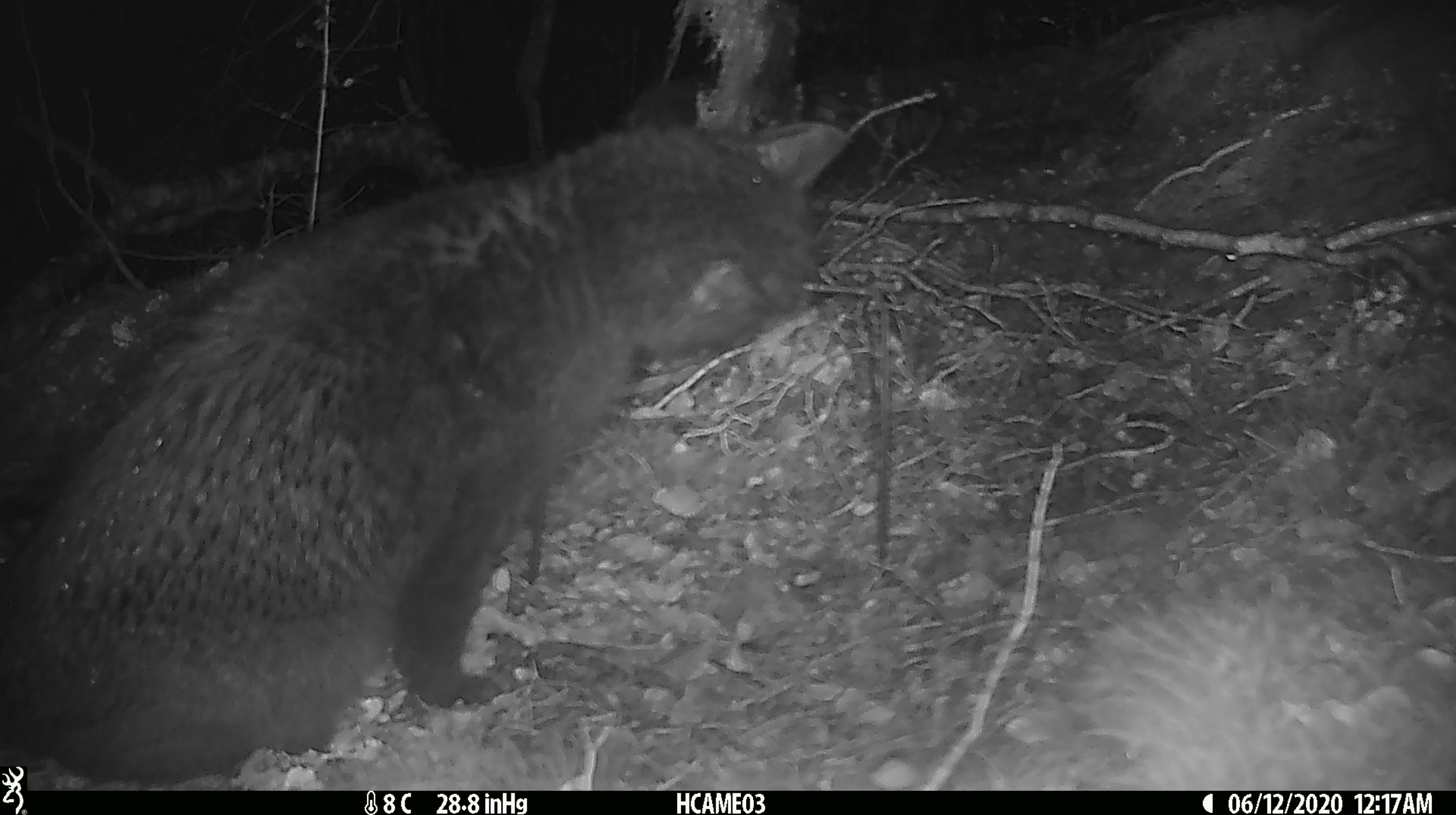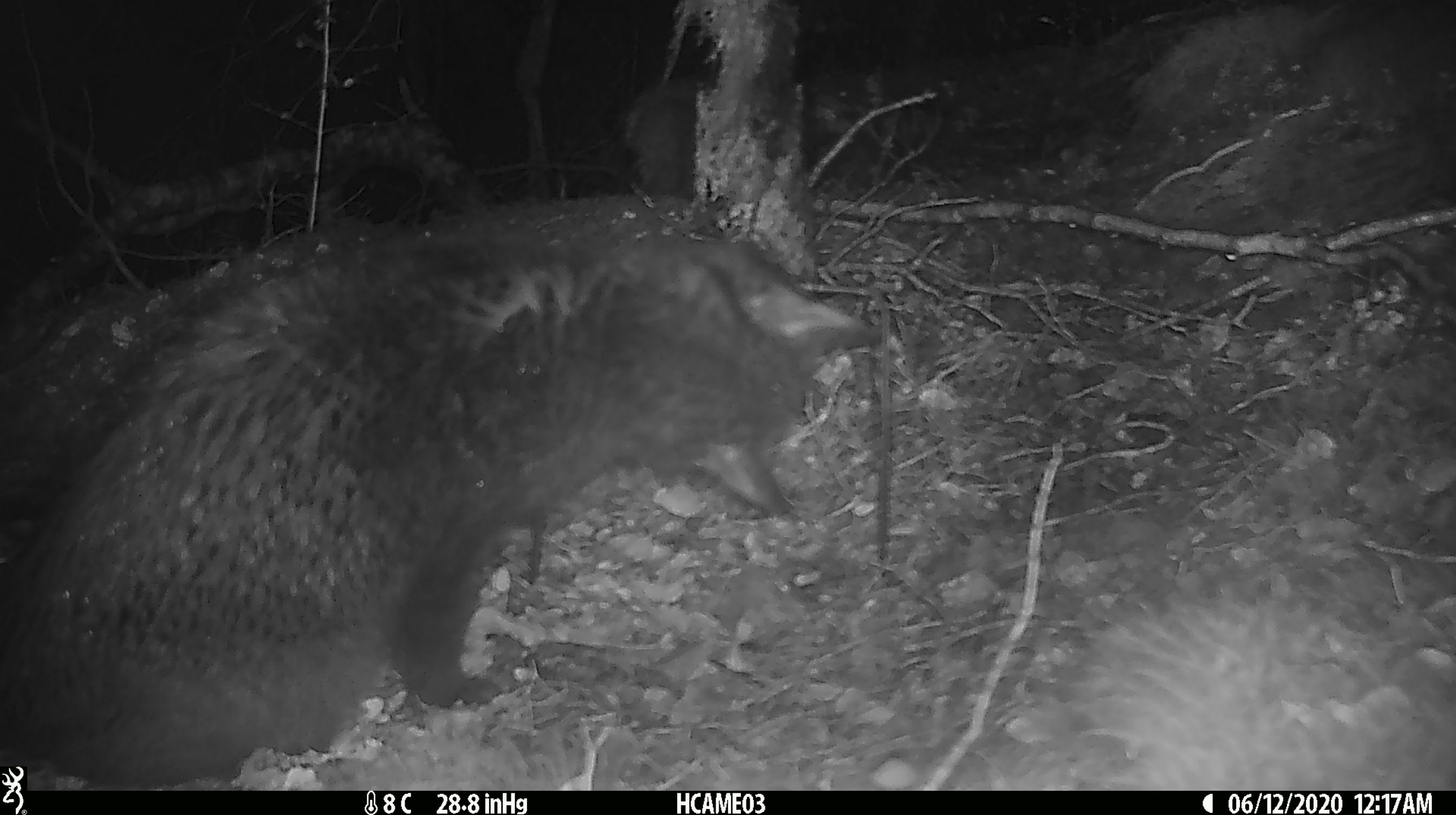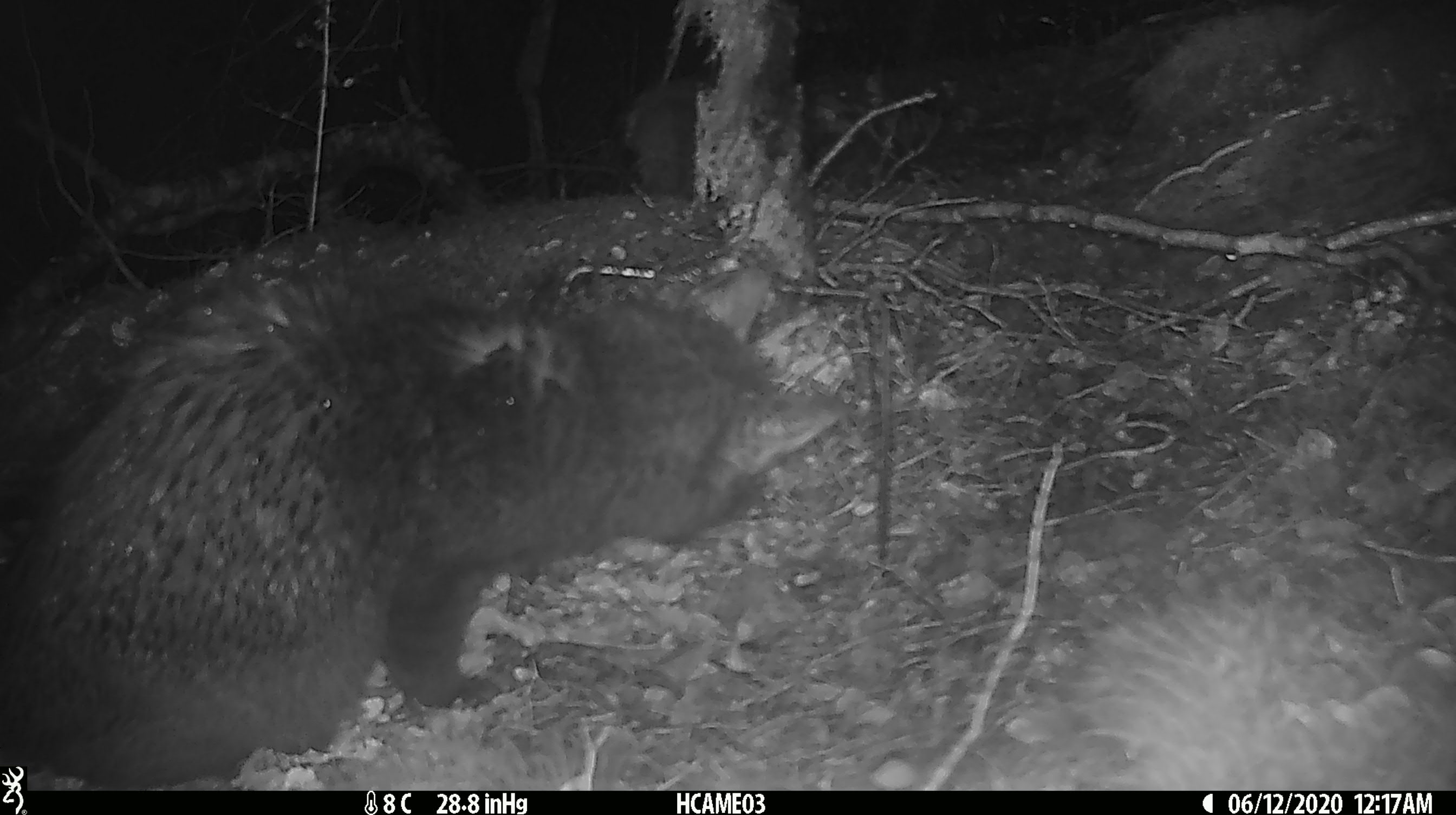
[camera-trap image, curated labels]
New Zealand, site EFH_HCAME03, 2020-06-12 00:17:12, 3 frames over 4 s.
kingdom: Animalia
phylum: Chordata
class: Mammalia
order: Carnivora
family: Felidae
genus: Felis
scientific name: Felis catus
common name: domestic cat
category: cat